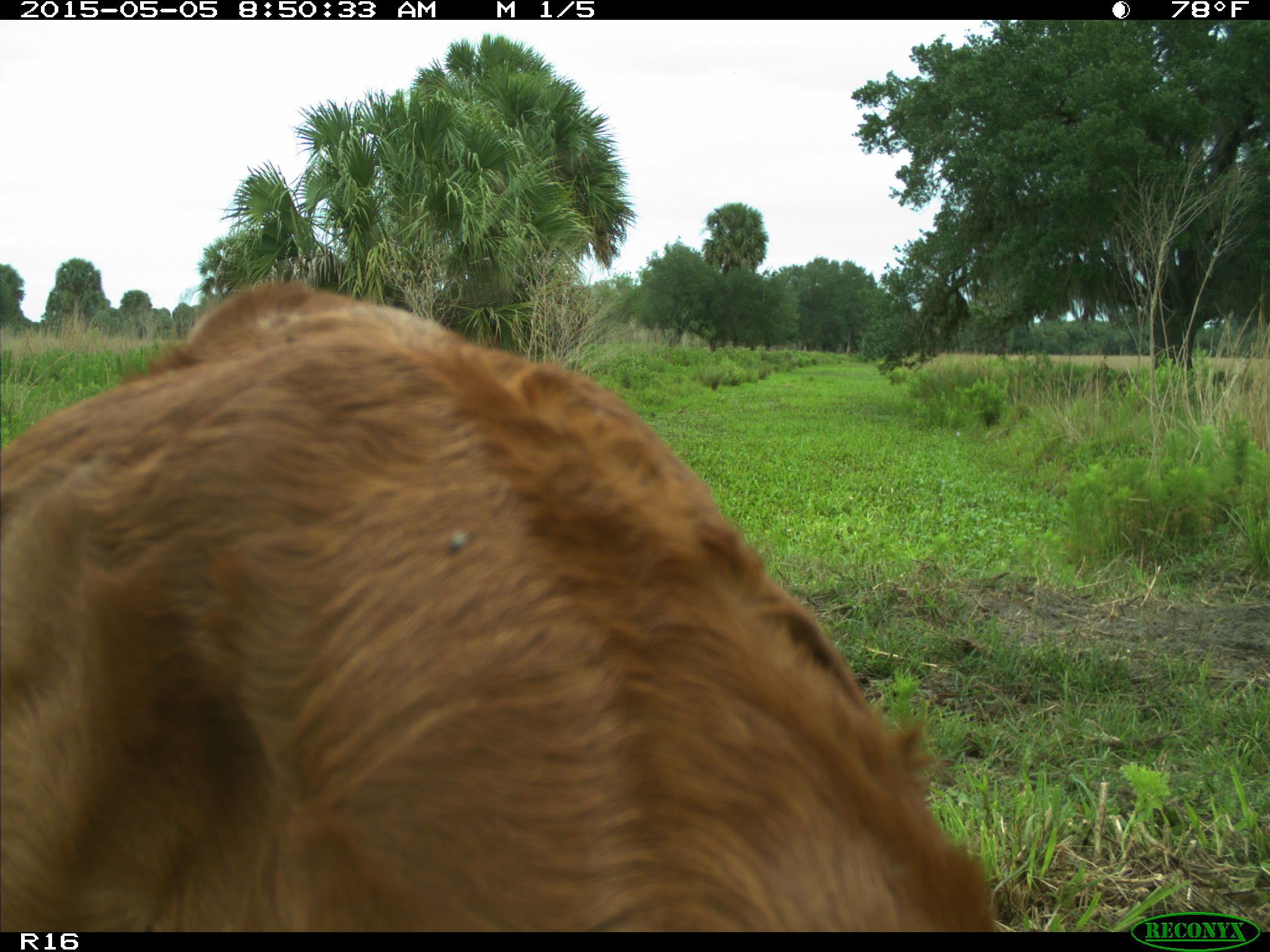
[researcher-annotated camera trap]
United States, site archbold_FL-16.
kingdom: Animalia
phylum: Chordata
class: Mammalia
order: Artiodactyla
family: Bovidae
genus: Bos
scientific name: Bos taurus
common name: domestic cow